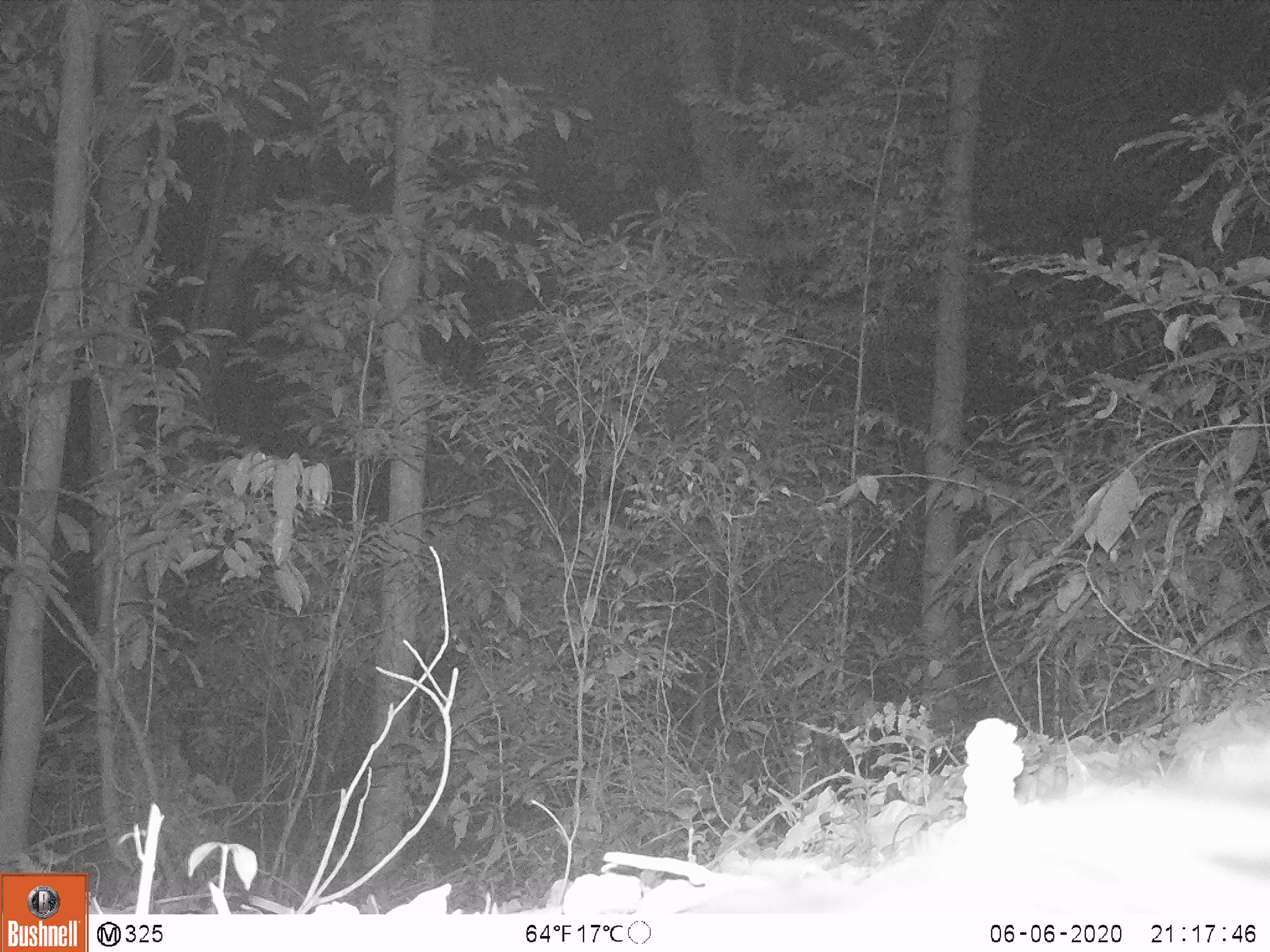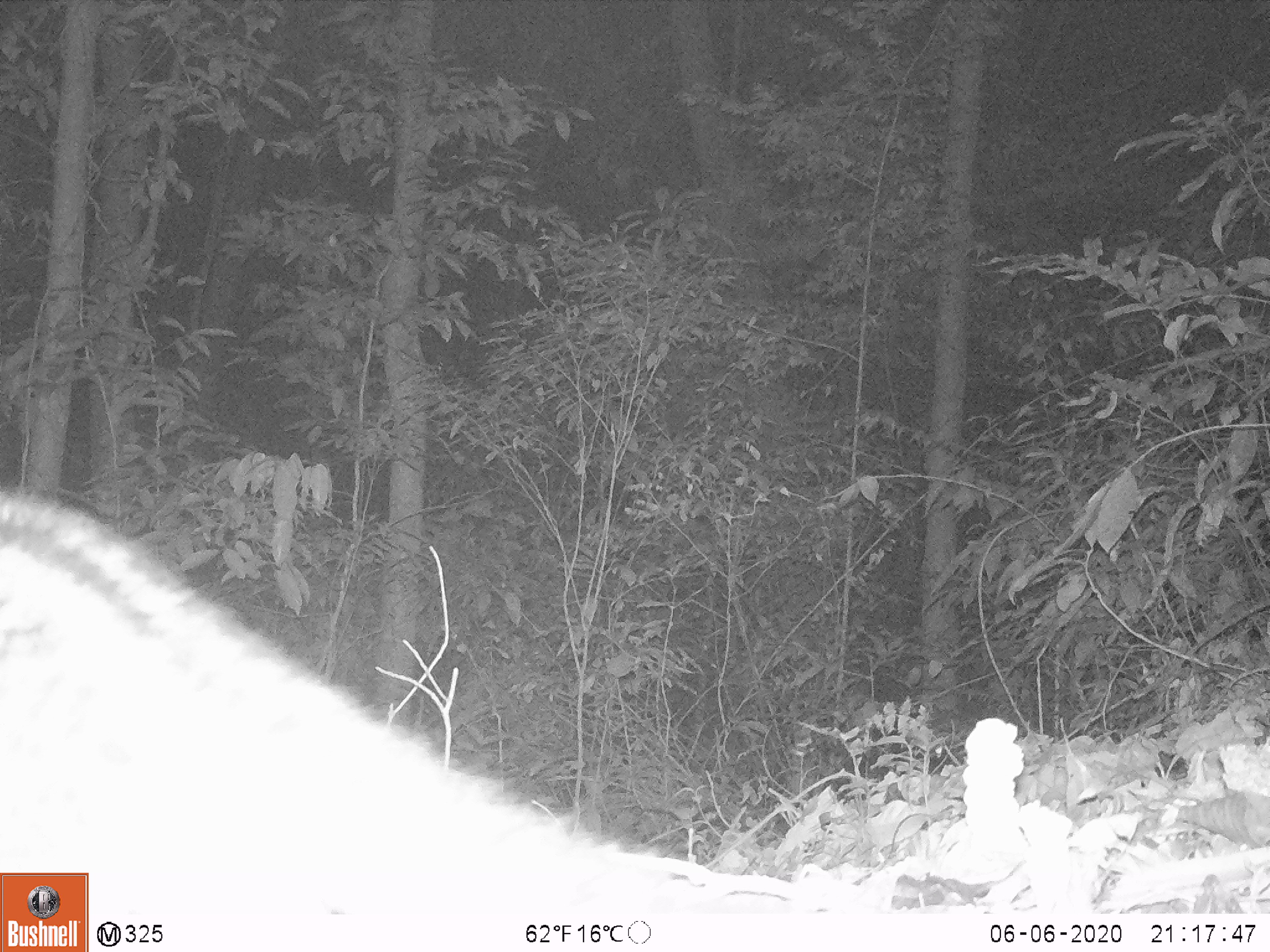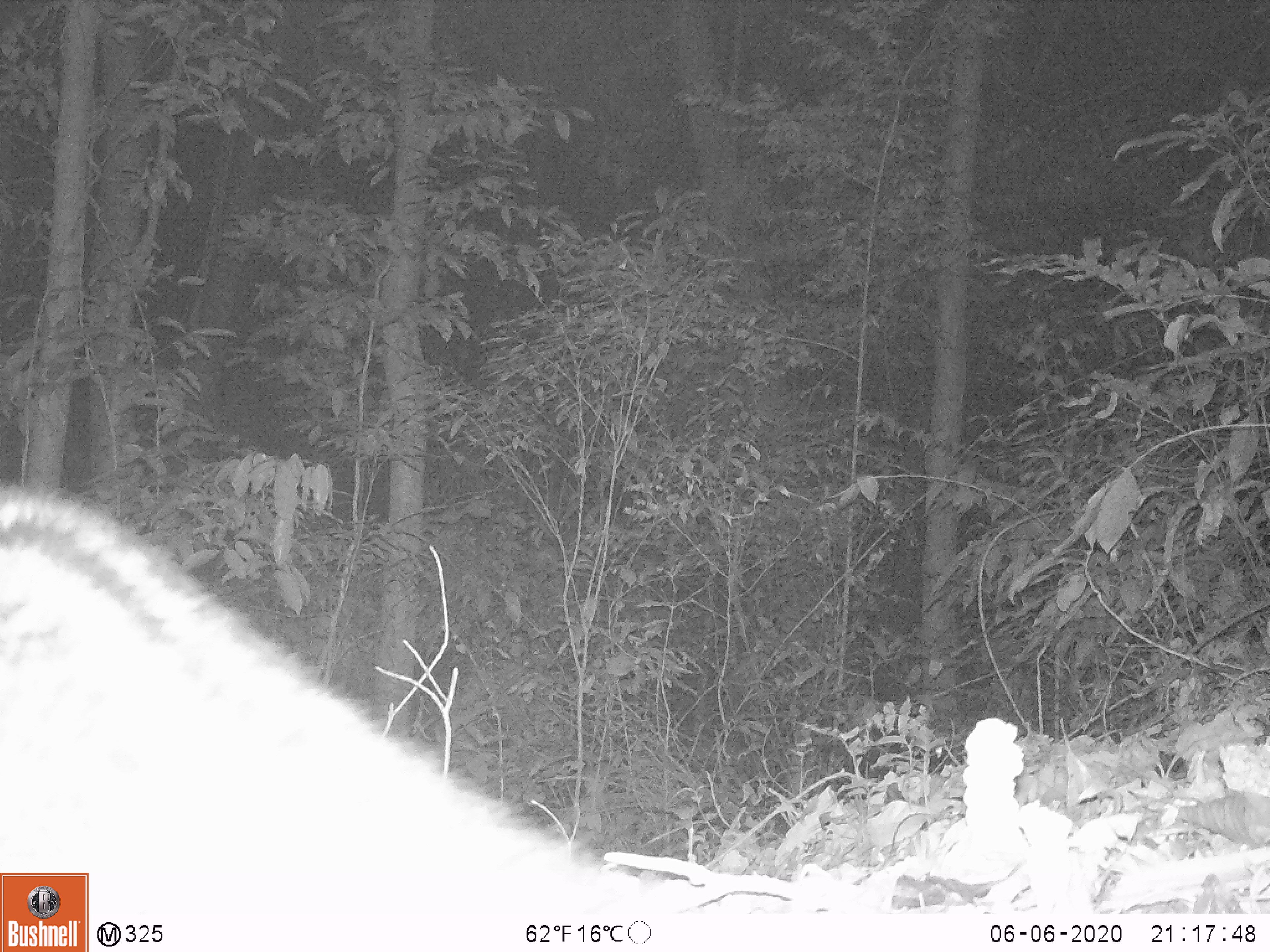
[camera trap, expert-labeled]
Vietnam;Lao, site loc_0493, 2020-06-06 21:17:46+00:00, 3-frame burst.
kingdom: Animalia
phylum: Chordata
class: Mammalia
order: Carnivora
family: Viverridae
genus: Paradoxurus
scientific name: Paradoxurus hermaphroditus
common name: common palm civet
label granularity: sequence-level